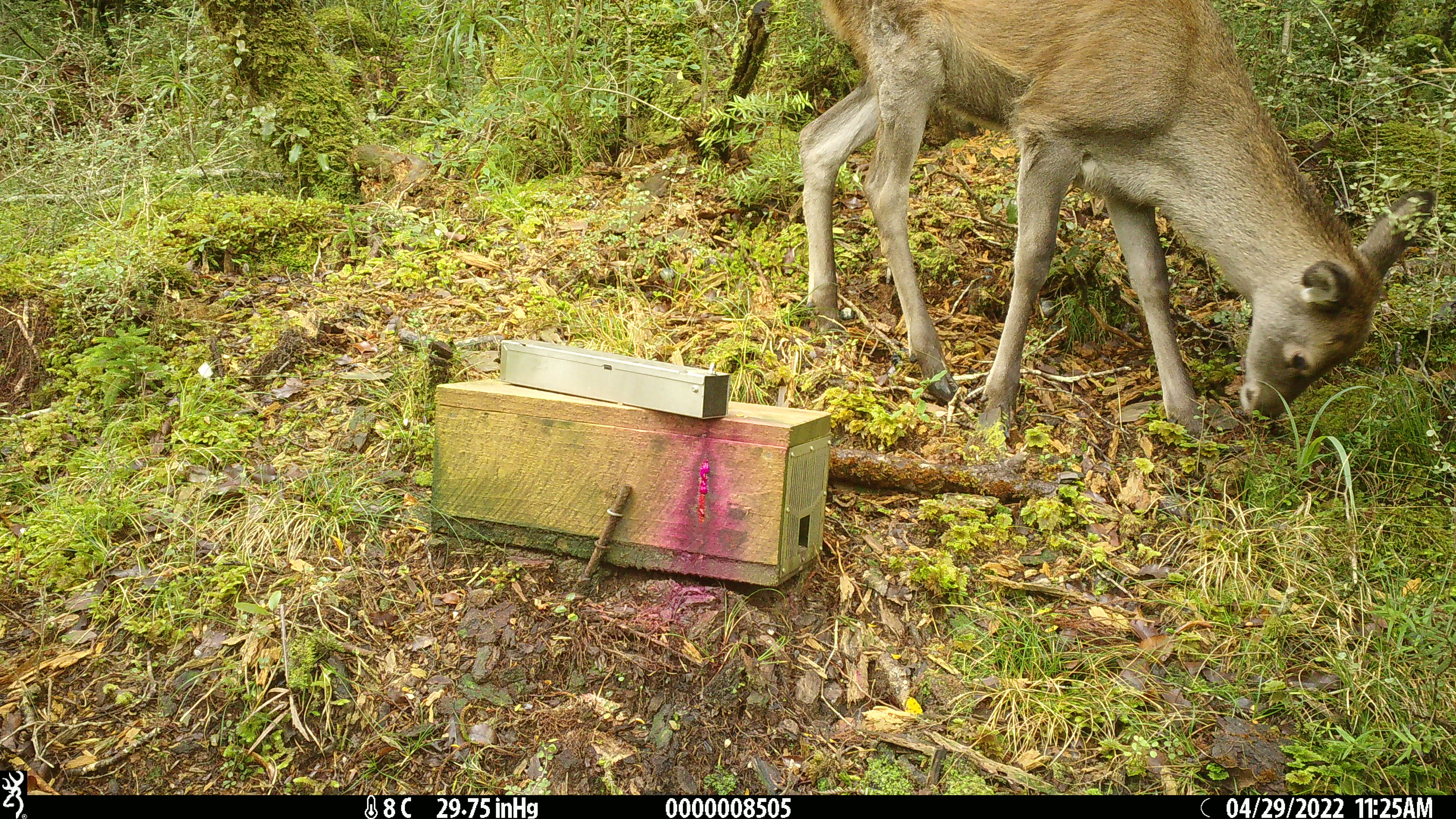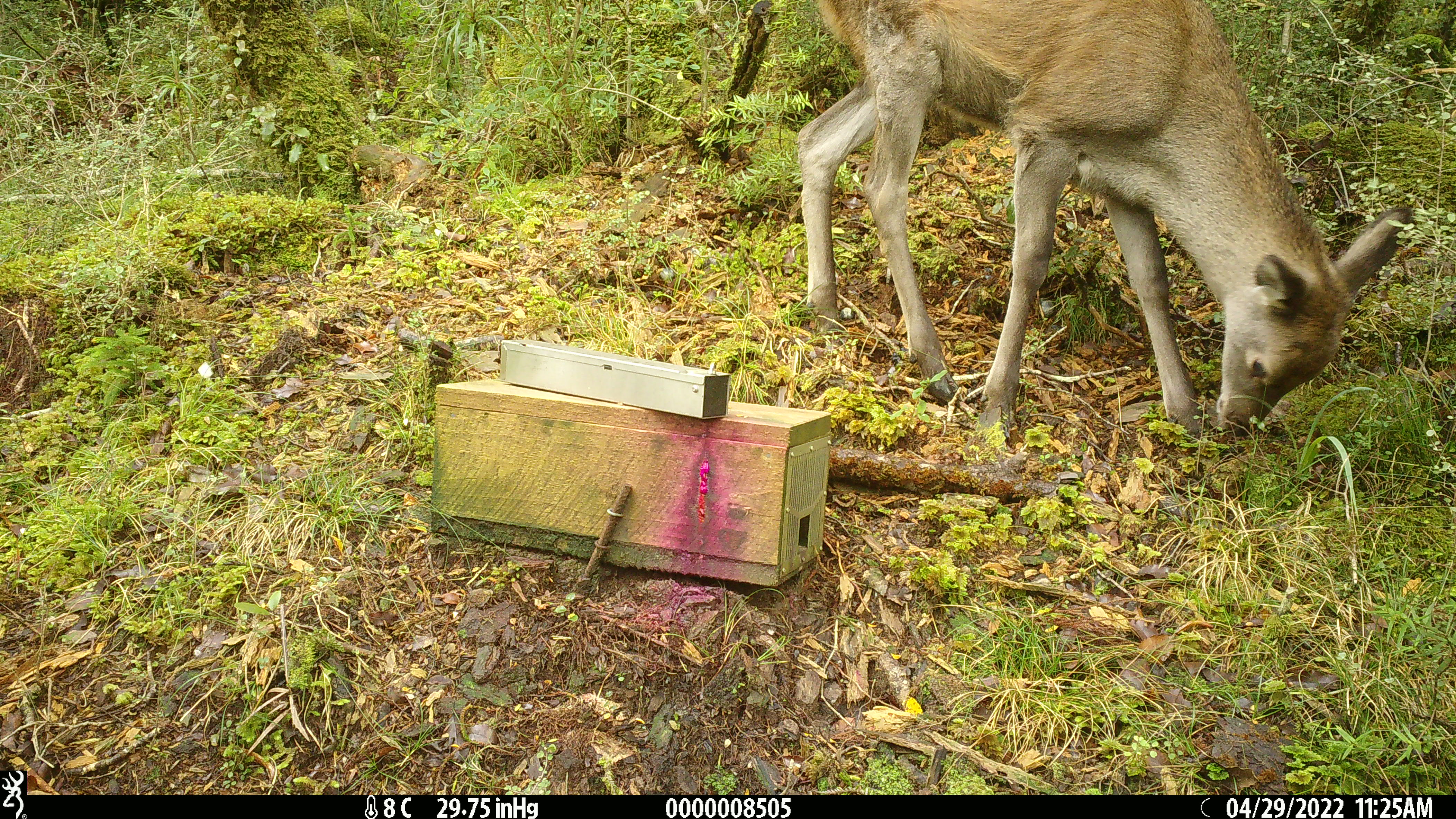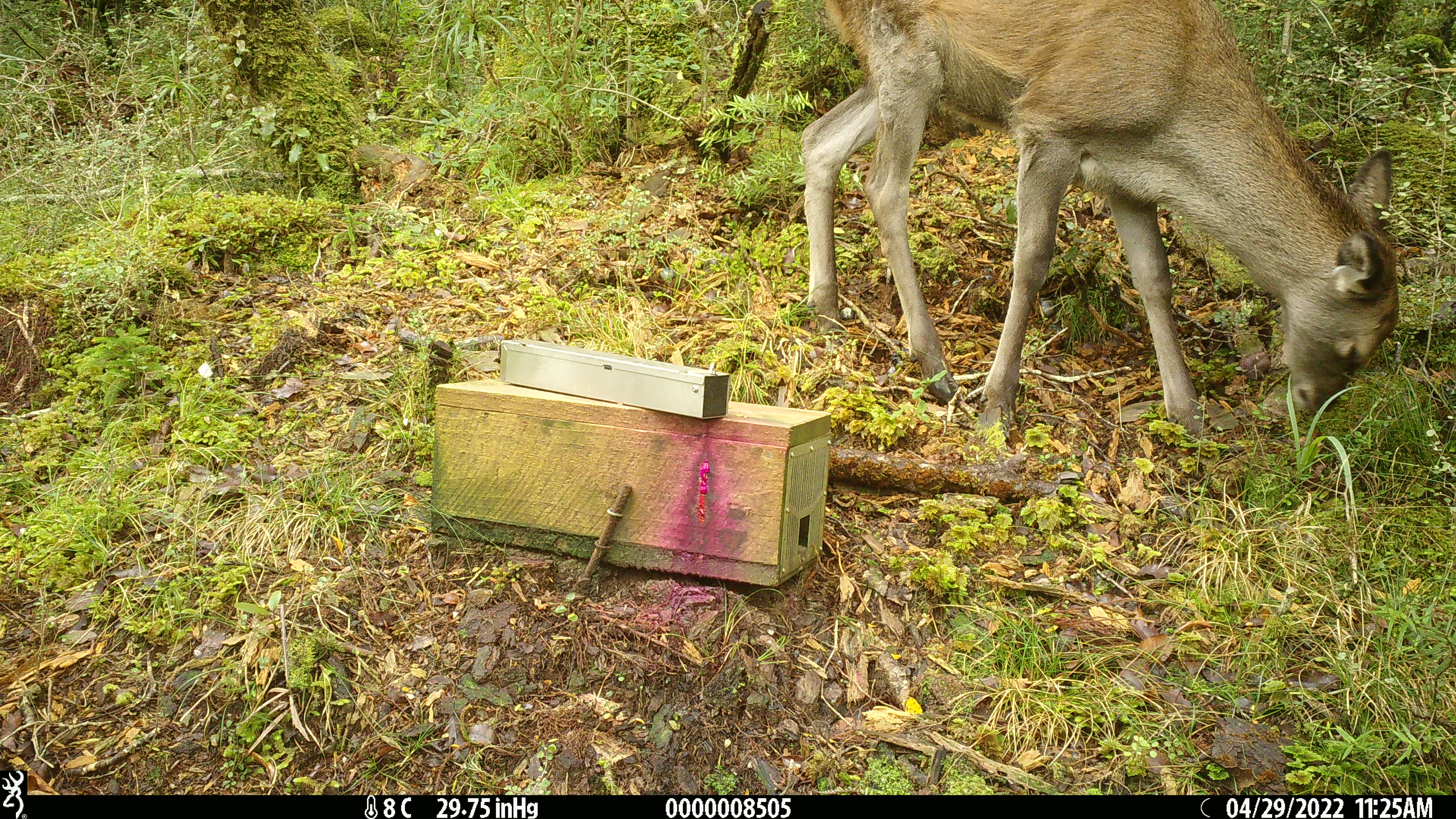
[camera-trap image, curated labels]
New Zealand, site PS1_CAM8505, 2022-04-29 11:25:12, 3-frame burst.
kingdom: Animalia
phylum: Chordata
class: Mammalia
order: Artiodactyla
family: Cervidae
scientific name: Cervidae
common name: deer